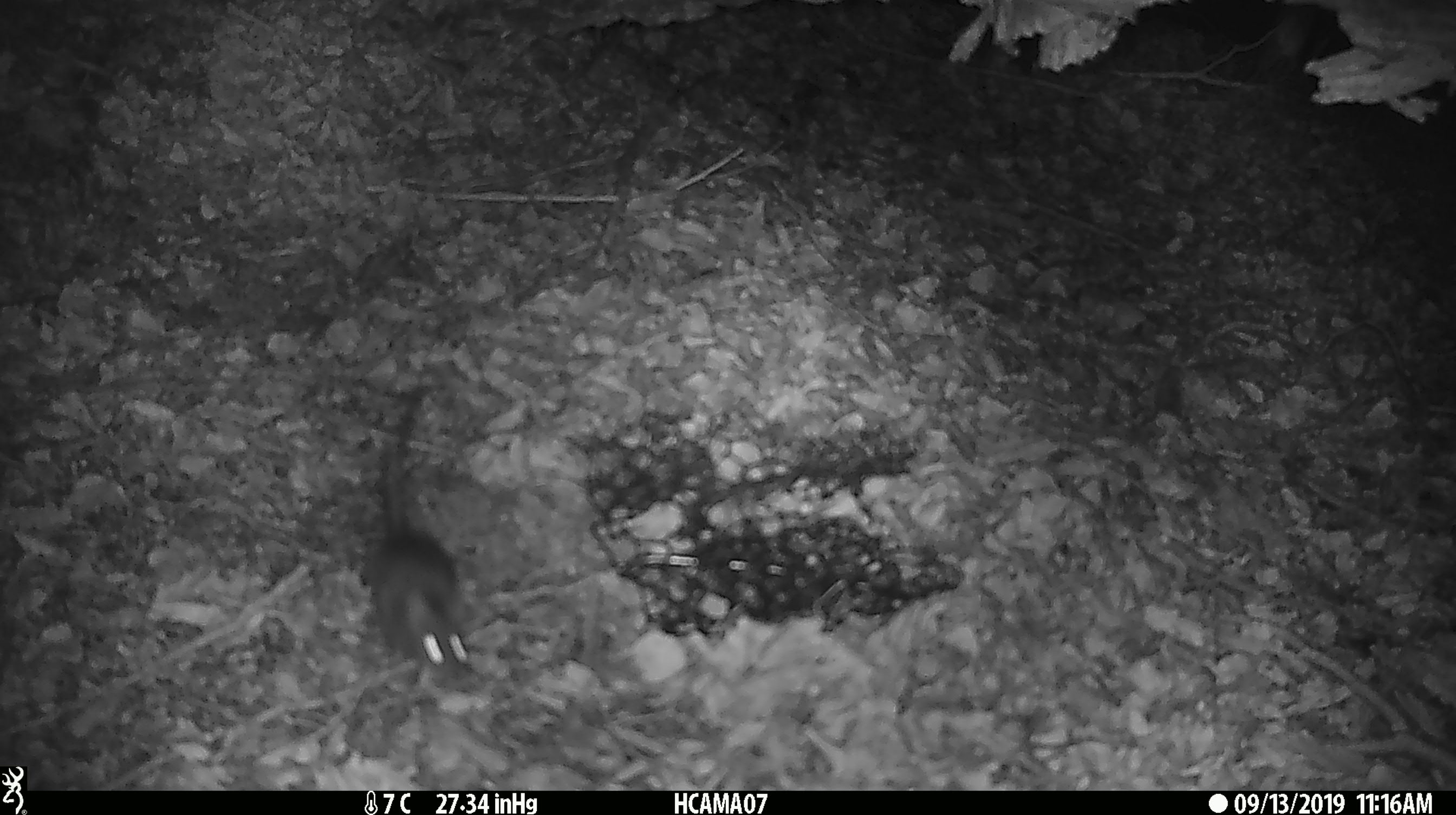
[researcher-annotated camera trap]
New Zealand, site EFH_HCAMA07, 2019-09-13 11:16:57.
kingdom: Animalia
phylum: Chordata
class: Mammalia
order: Rodentia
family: Muridae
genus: Mus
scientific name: Mus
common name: mouse